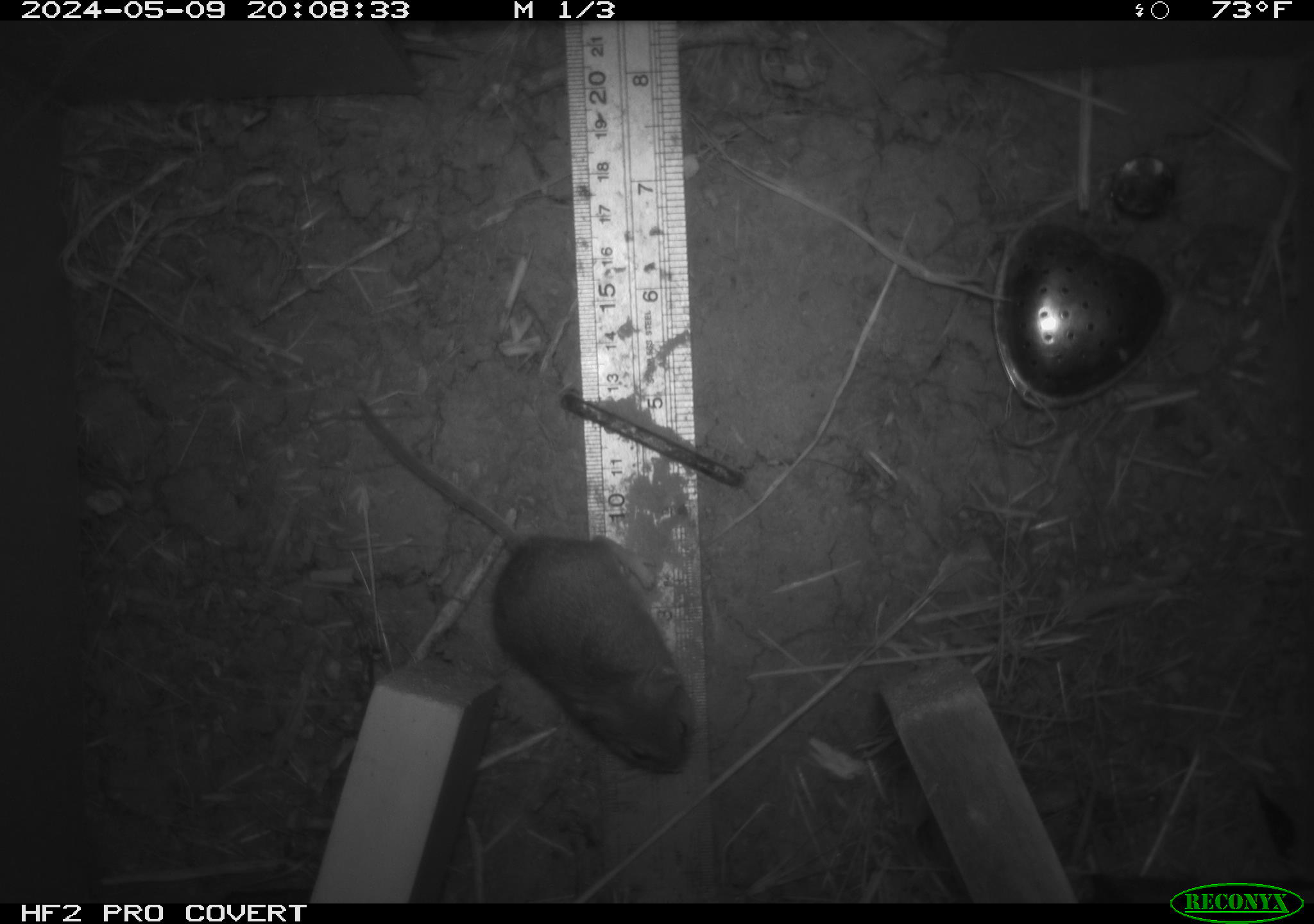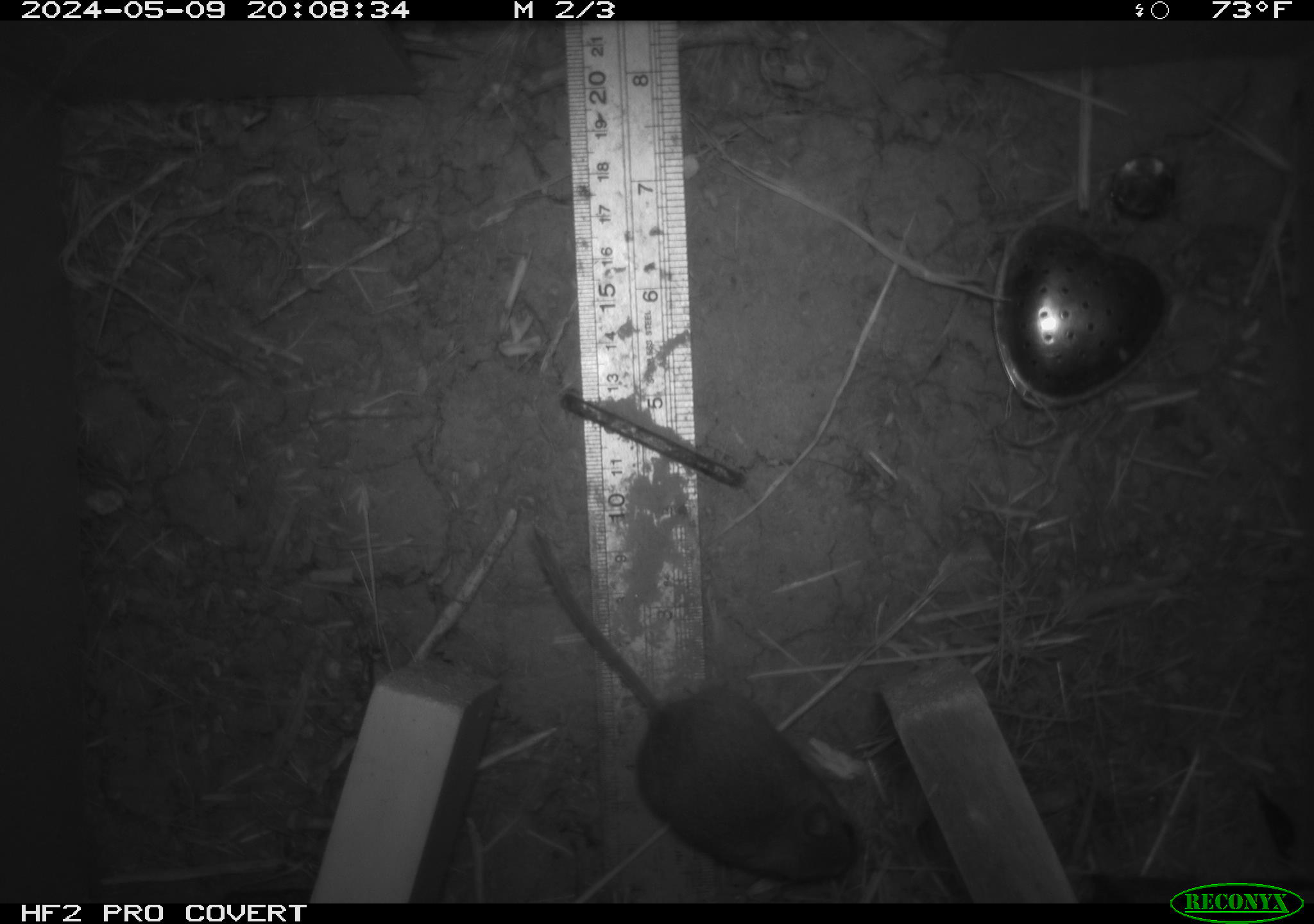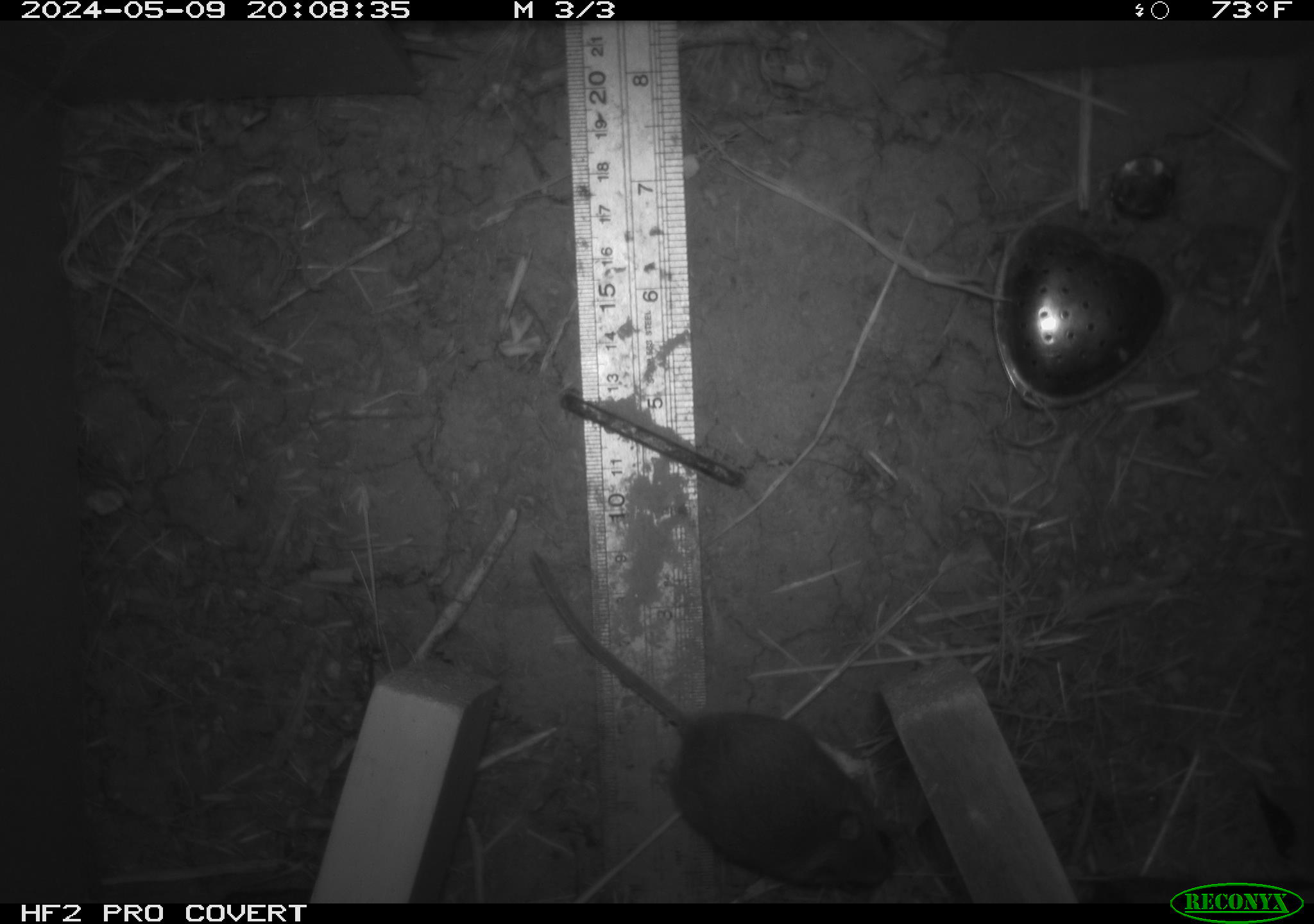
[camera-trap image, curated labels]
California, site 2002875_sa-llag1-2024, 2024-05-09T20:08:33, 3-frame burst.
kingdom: Animalia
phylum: Chordata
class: Mammalia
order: Rodentia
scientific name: Rodentia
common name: mouse species